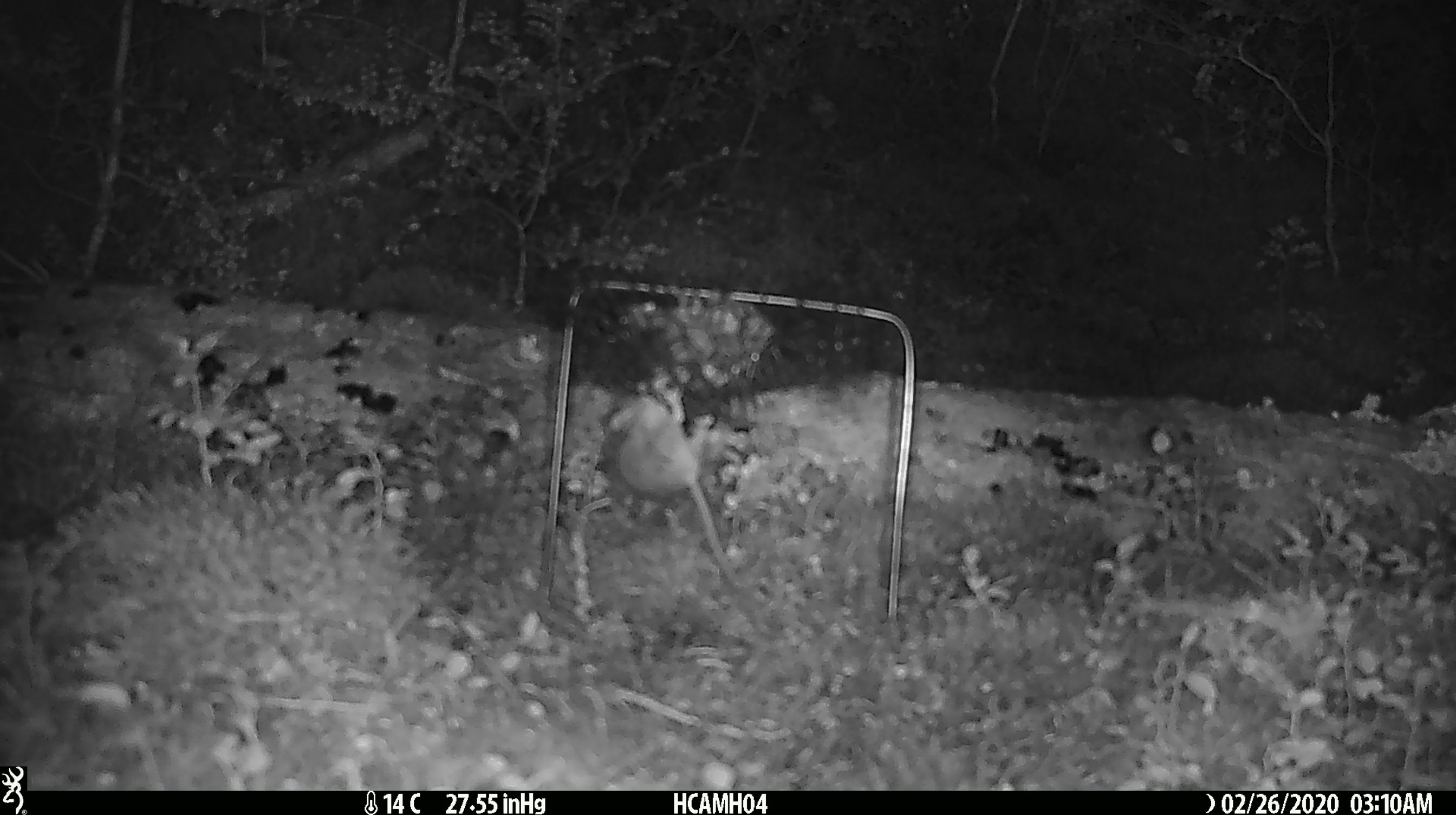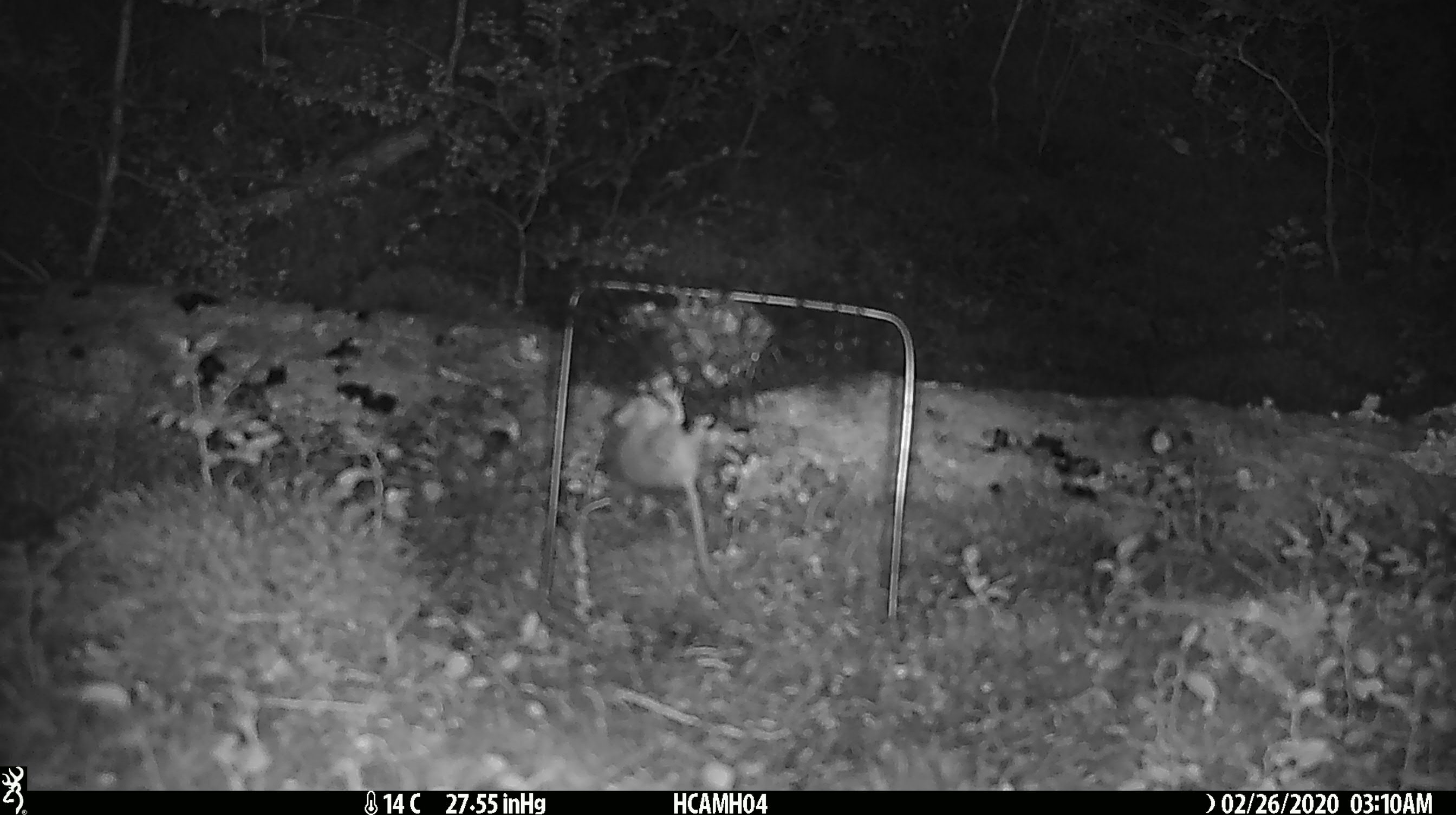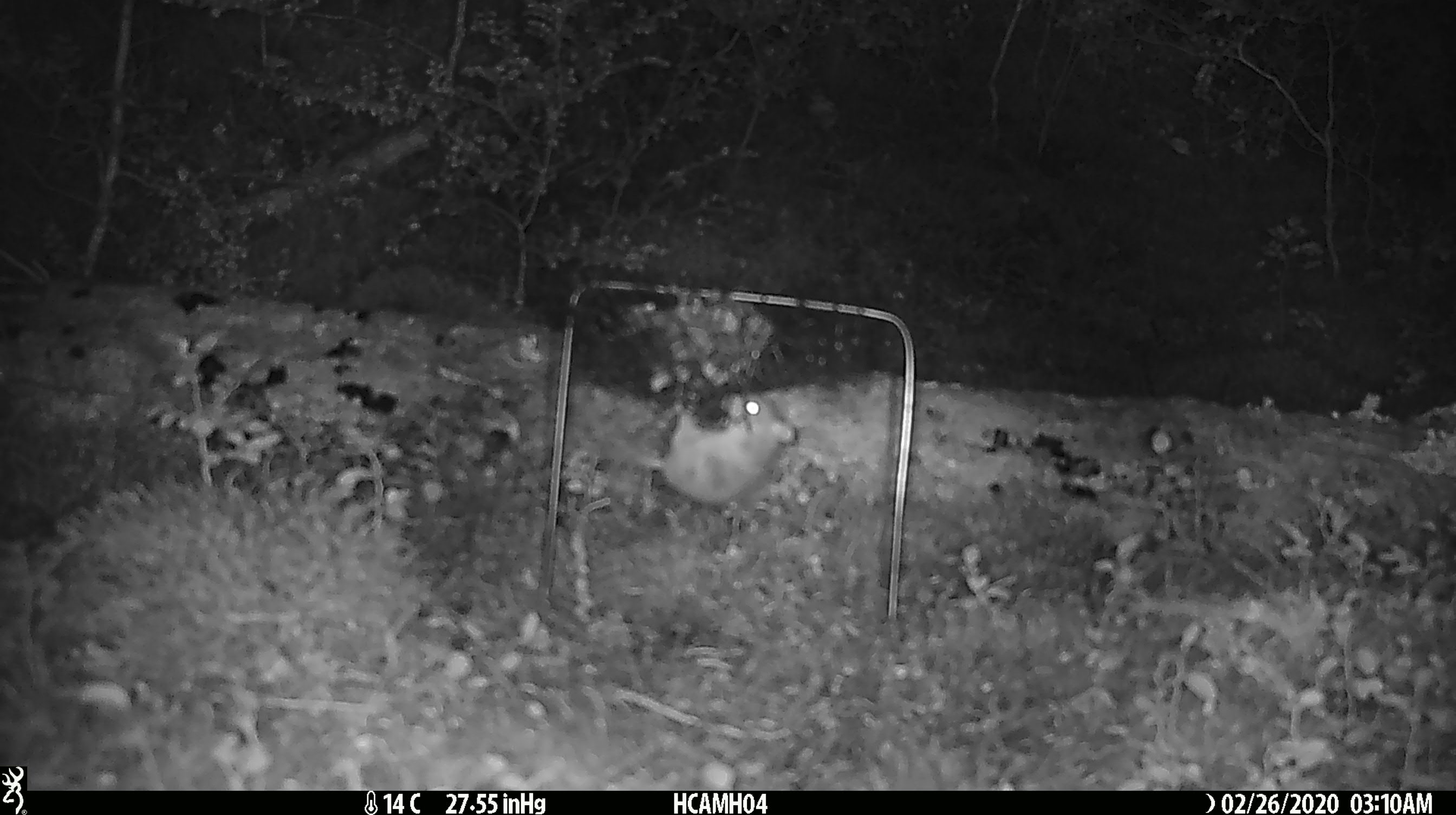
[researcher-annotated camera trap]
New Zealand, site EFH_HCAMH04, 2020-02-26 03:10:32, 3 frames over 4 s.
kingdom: Animalia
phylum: Chordata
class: Mammalia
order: Rodentia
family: Muridae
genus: Mus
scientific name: Mus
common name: mouse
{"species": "mouse (Mus)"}